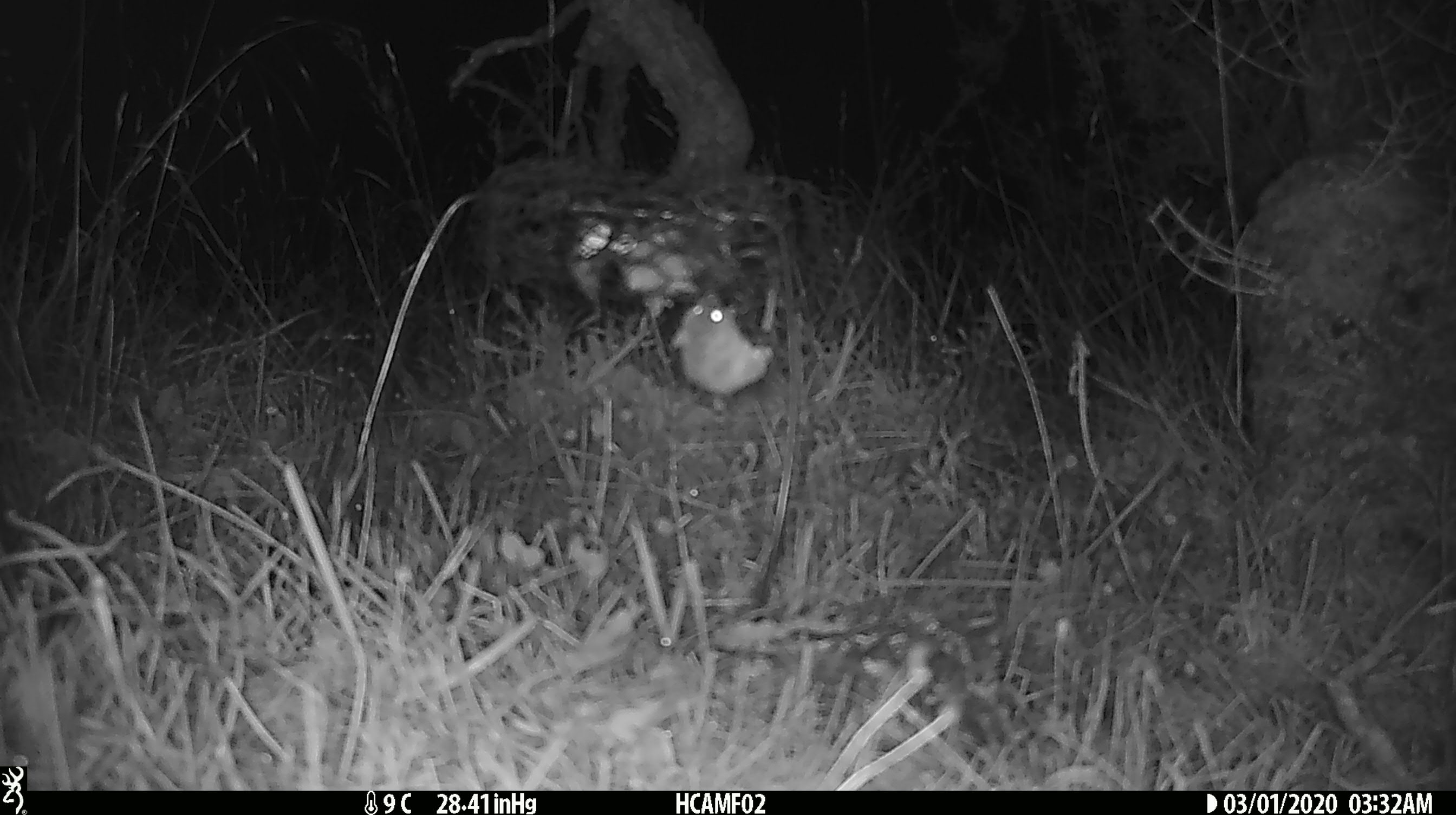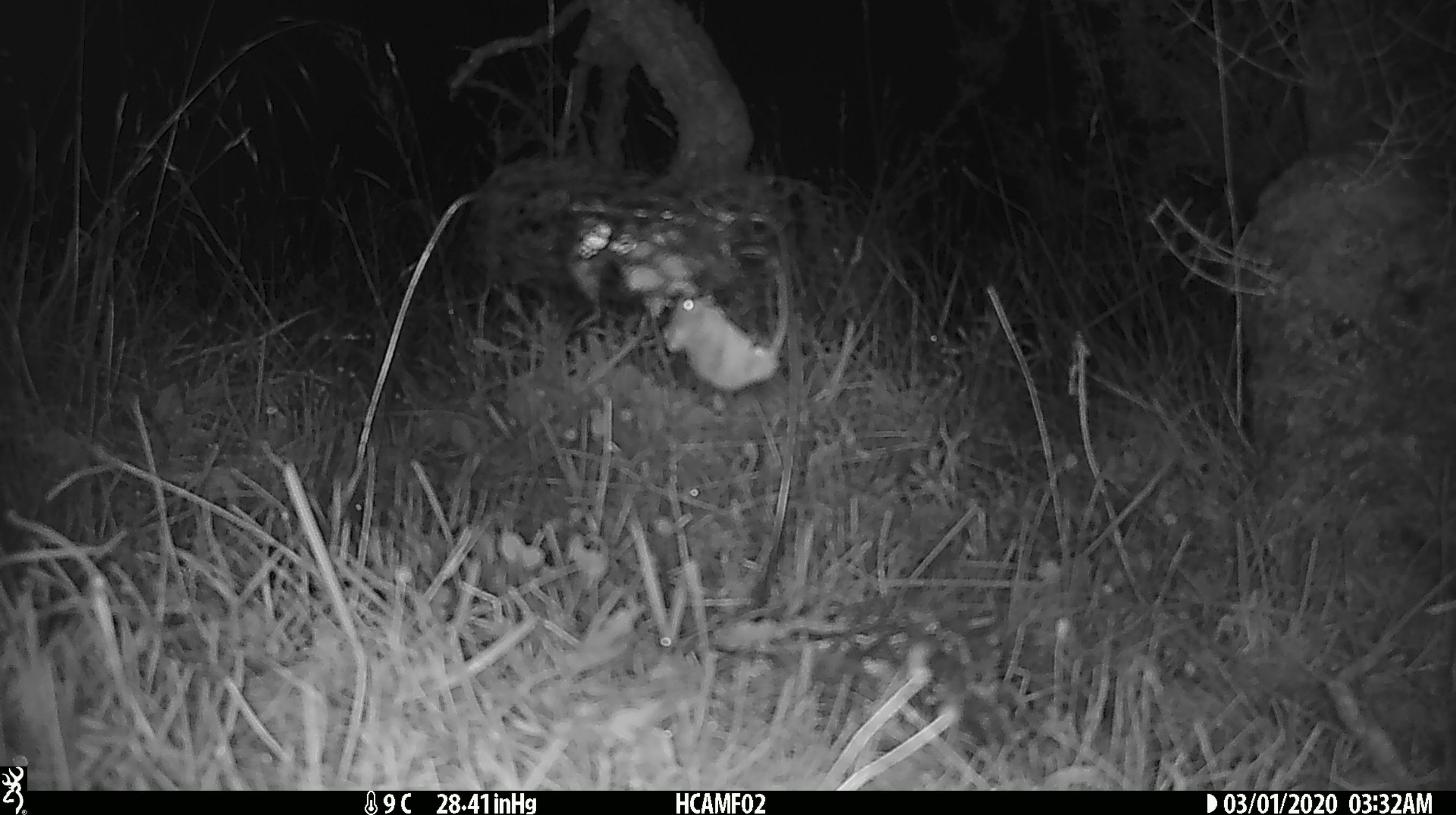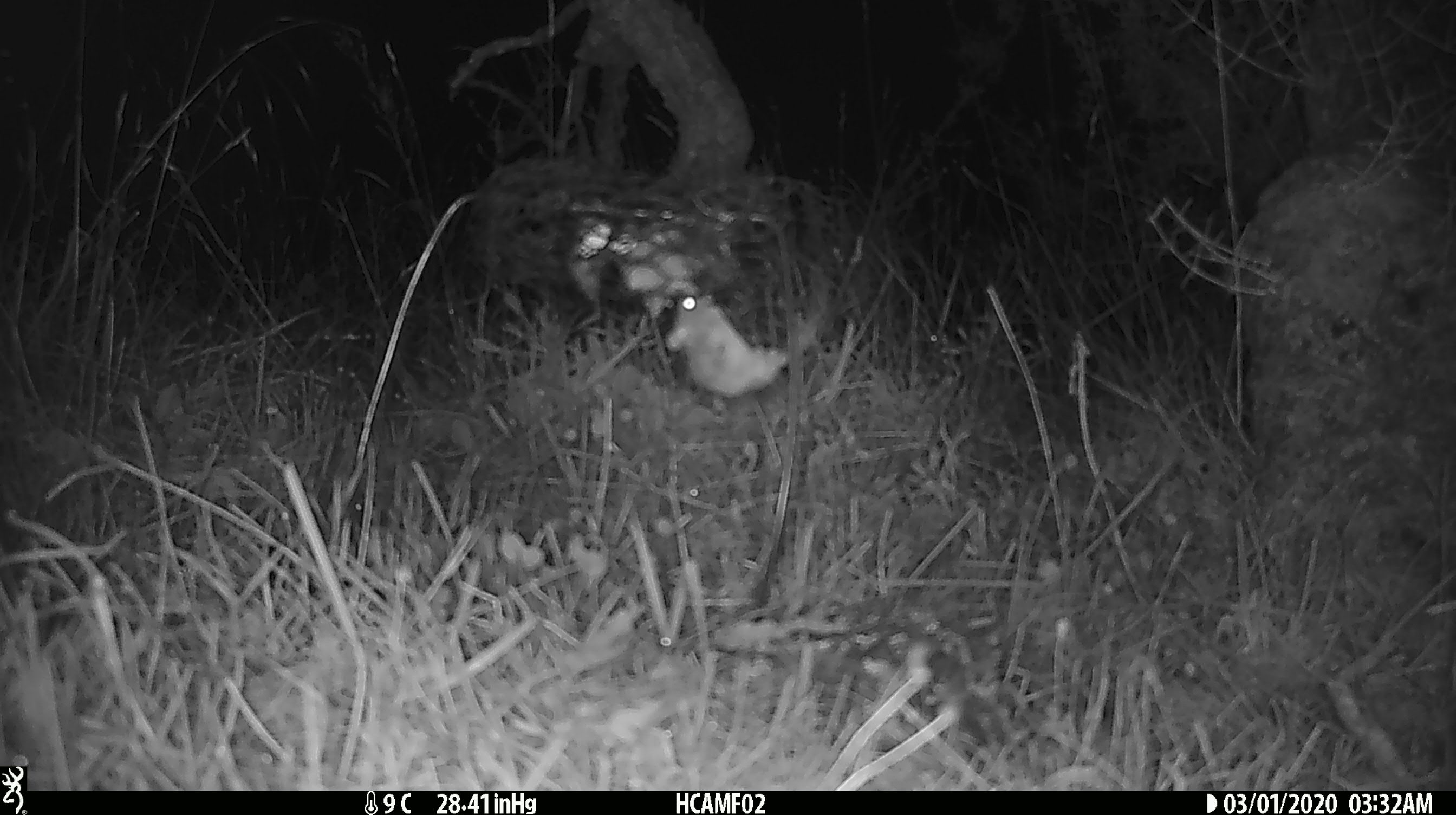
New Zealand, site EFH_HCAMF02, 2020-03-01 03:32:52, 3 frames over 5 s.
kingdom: Animalia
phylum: Chordata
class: Mammalia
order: Rodentia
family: Muridae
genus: Mus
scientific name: Mus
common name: mouse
Mouse (Mus).